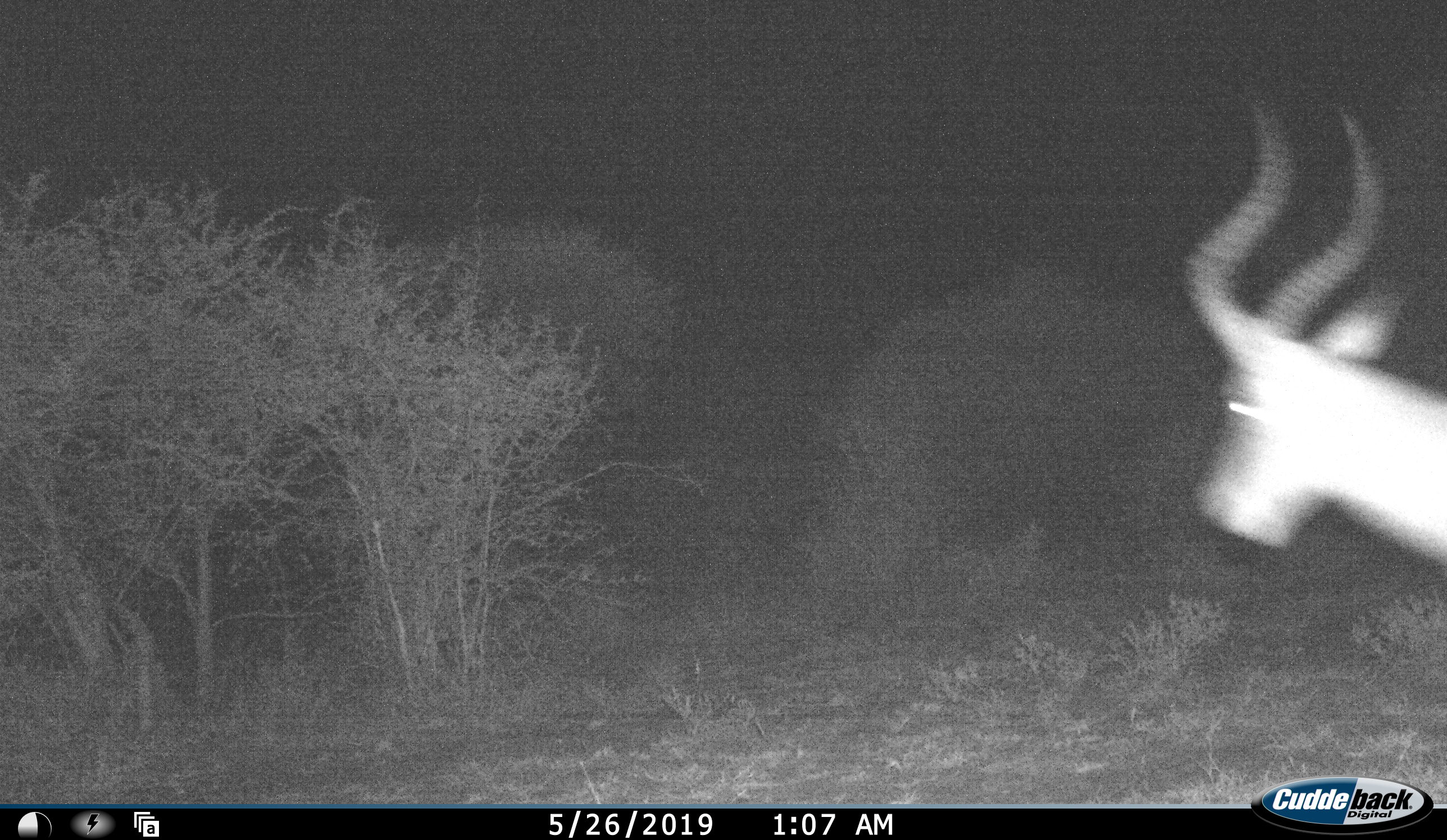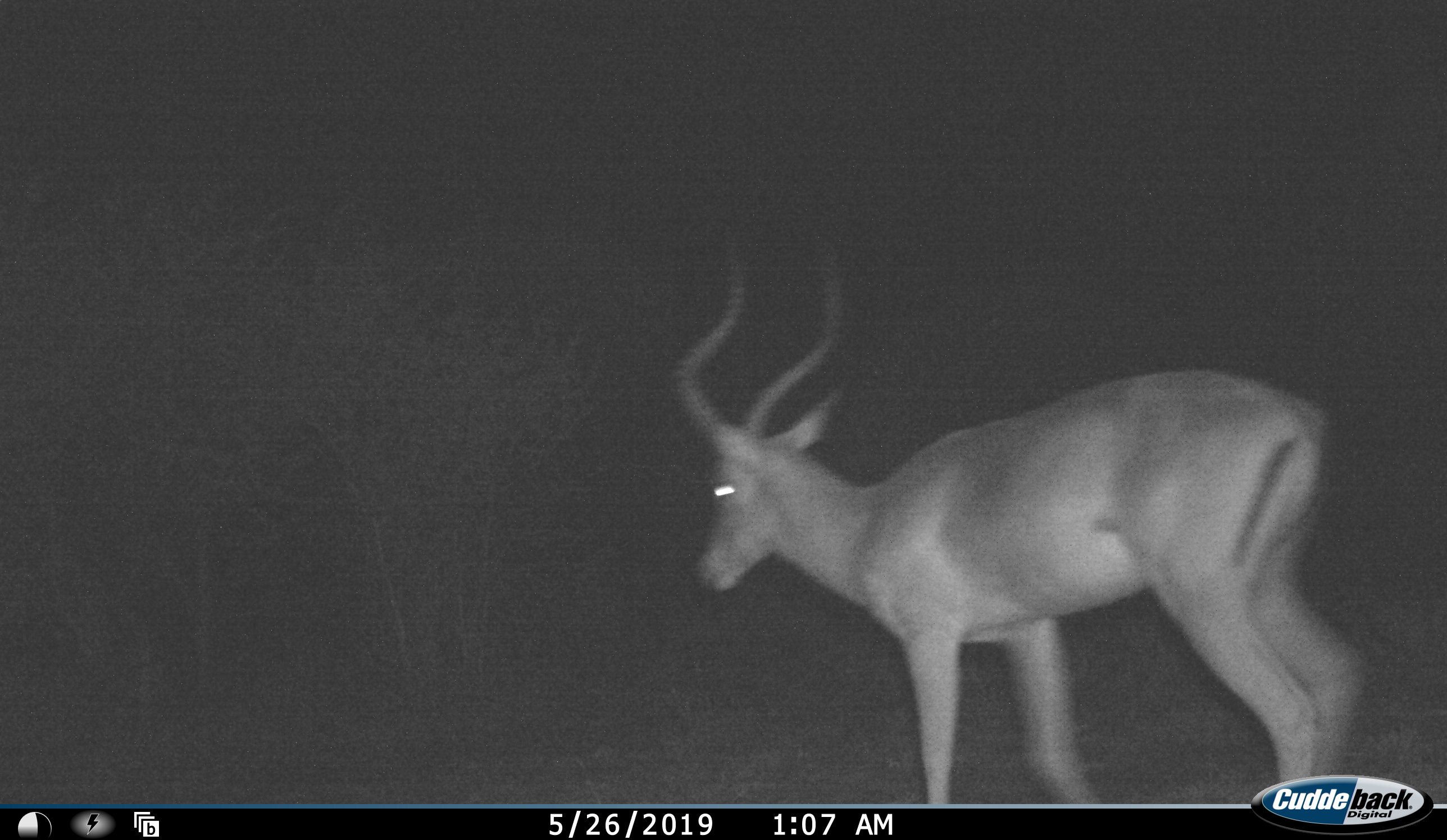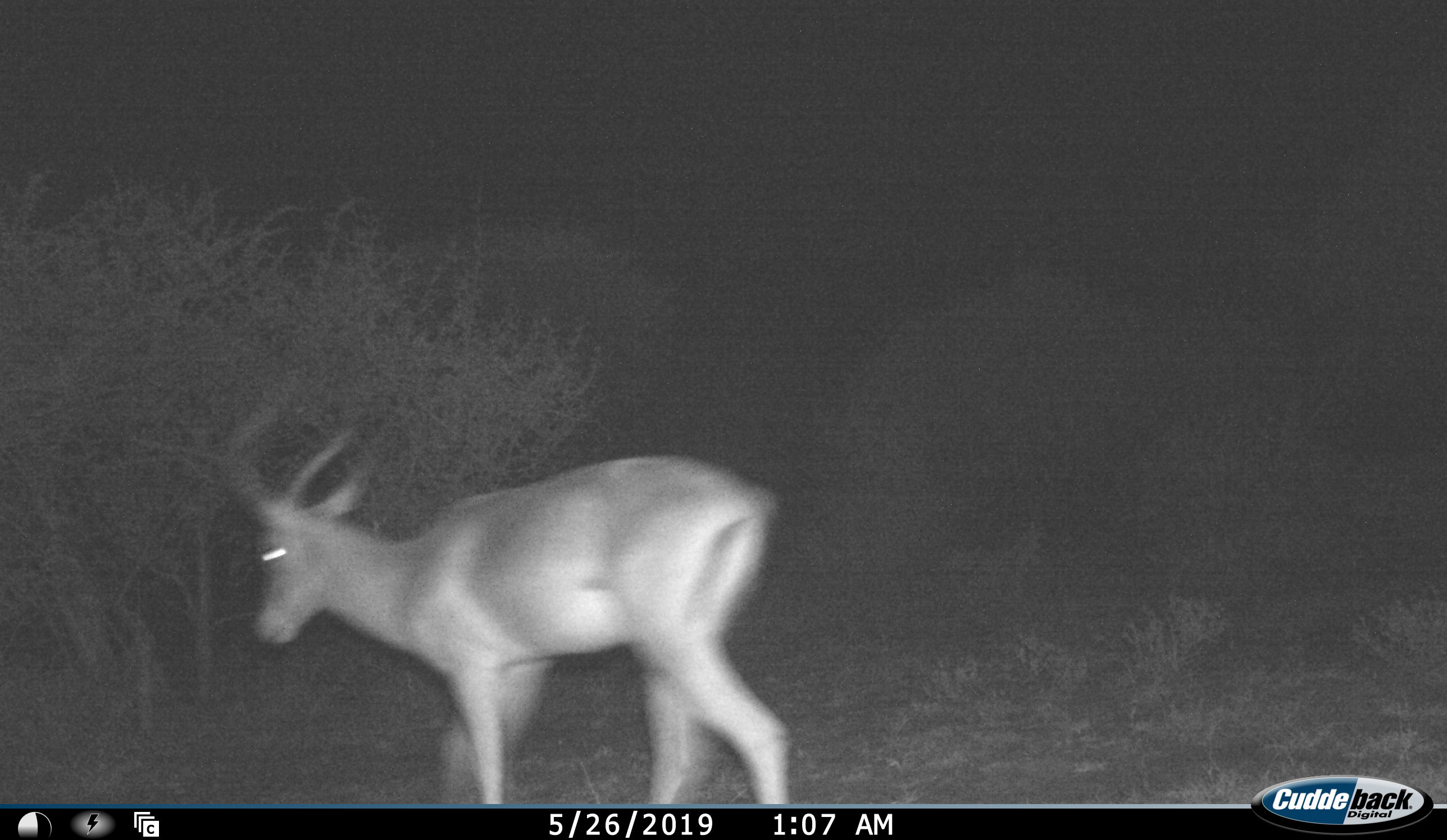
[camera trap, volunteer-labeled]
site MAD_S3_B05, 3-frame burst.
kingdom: Animalia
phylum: Chordata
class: Mammalia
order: Artiodactyla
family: Bovidae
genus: Aepyceros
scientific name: Aepyceros melampus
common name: impala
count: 1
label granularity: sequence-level